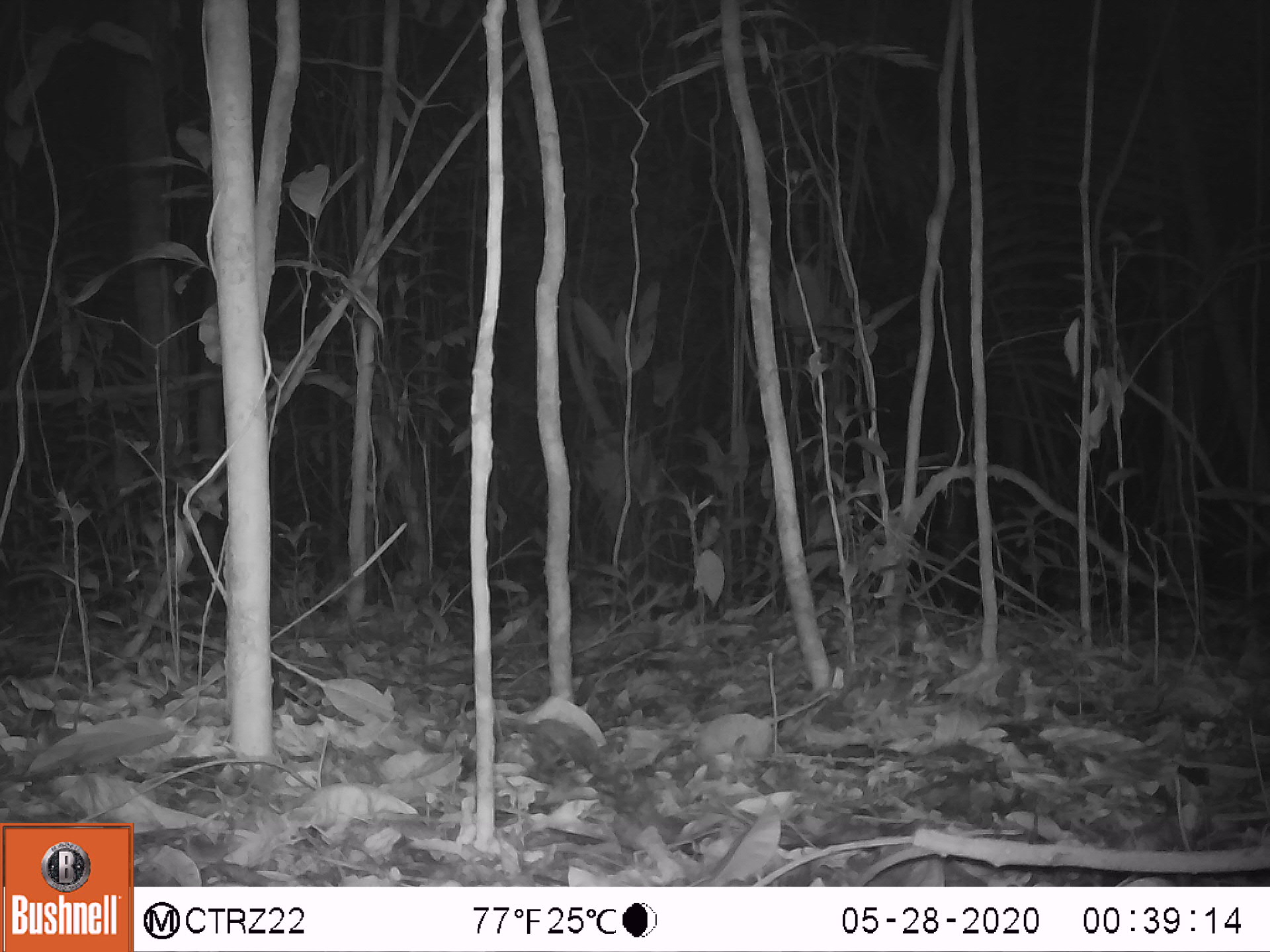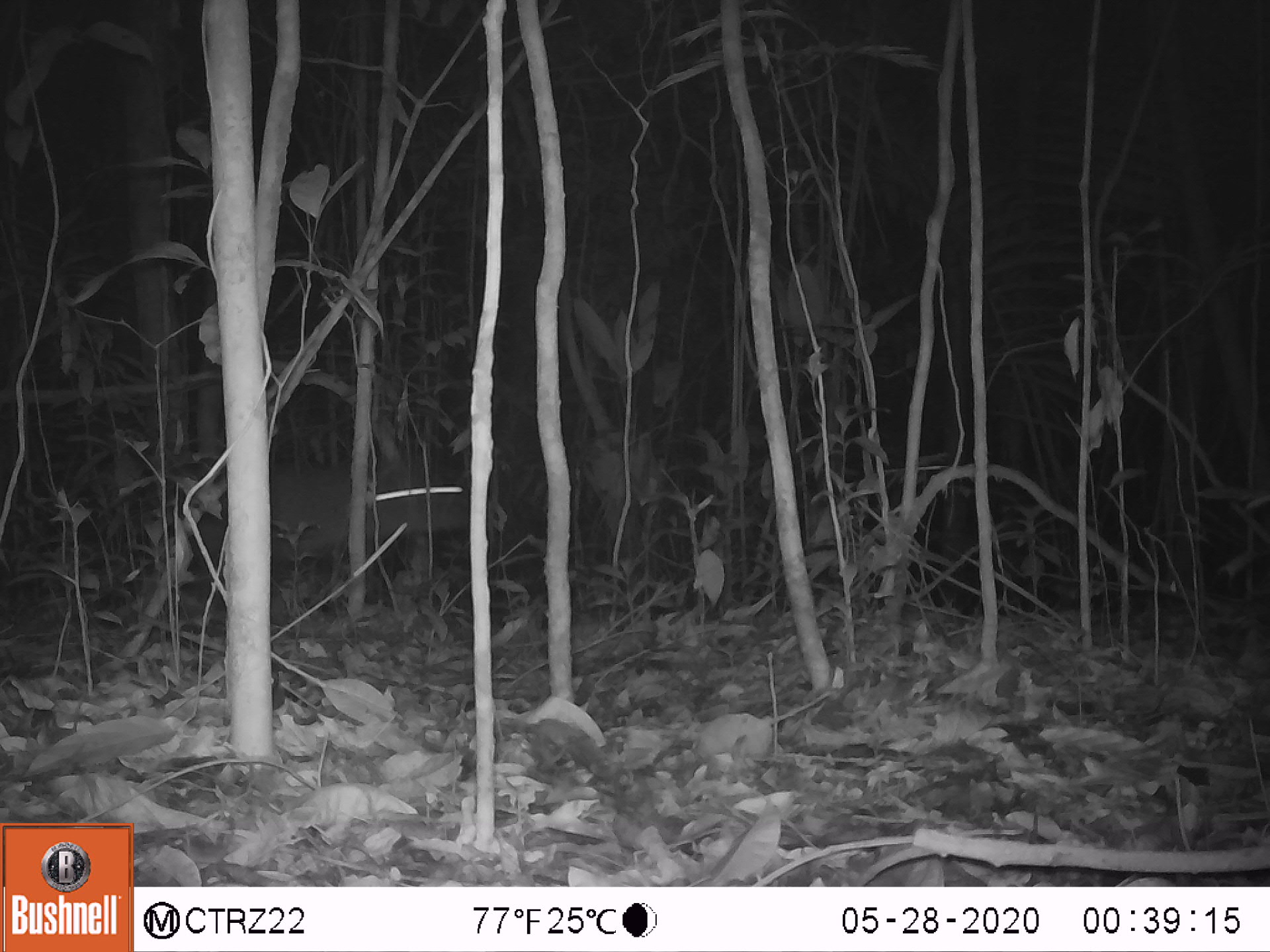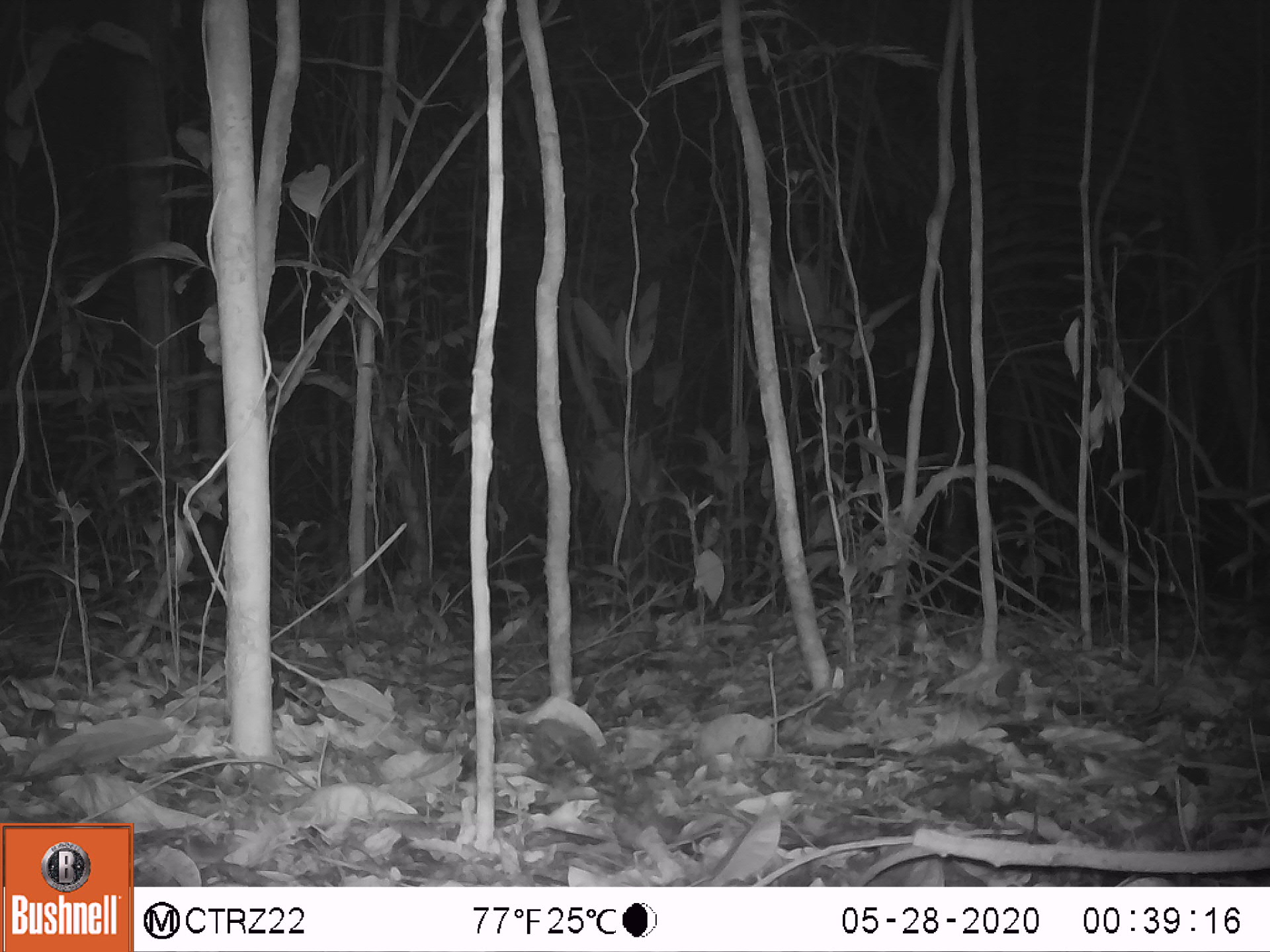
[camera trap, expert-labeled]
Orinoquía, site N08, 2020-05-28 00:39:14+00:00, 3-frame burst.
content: unidentified animal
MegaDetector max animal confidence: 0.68